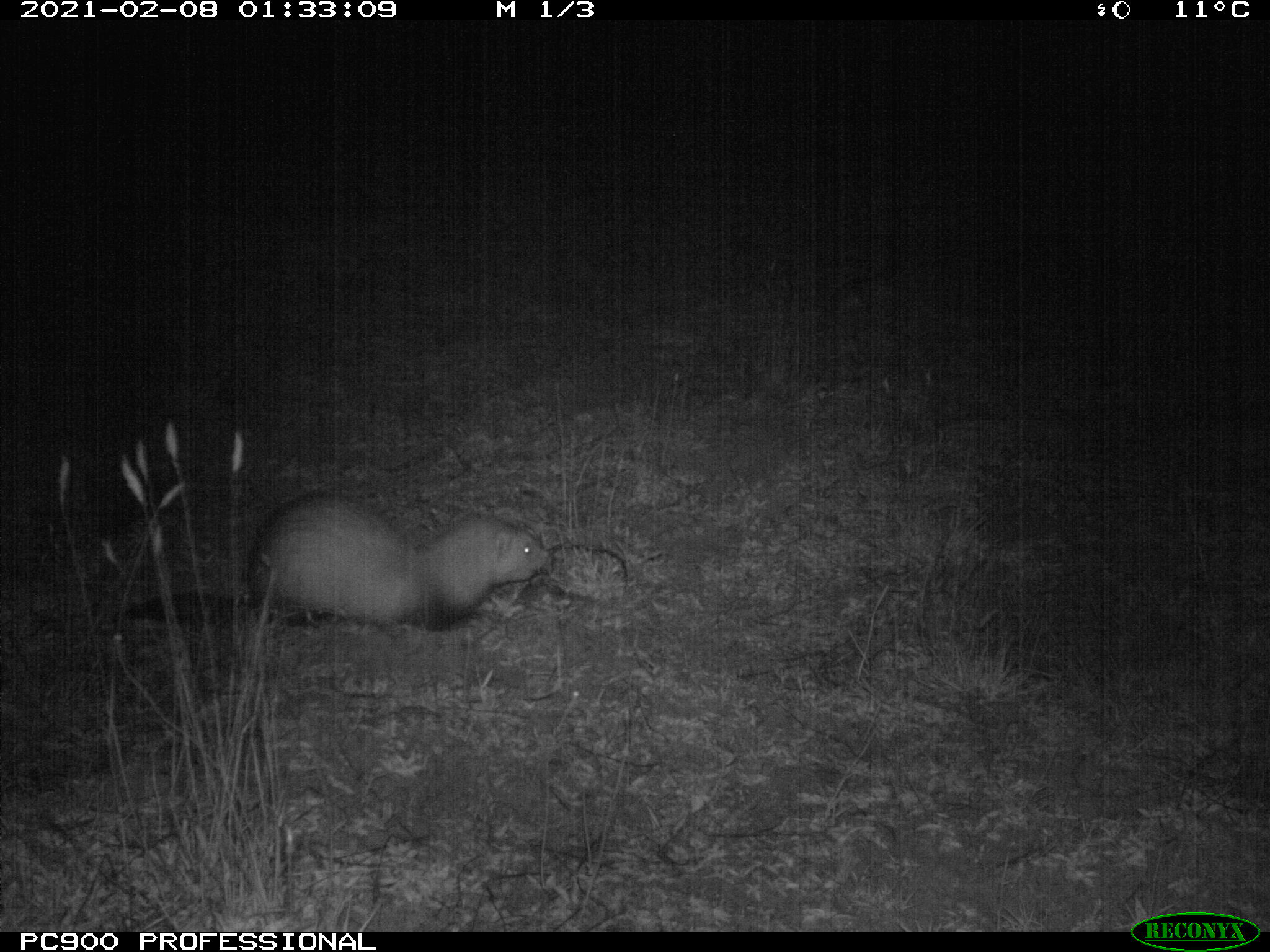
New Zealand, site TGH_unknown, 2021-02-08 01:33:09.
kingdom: Animalia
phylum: Chordata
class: Mammalia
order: Carnivora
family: Mustelidae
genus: Mustela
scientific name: Mustela furo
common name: ferret